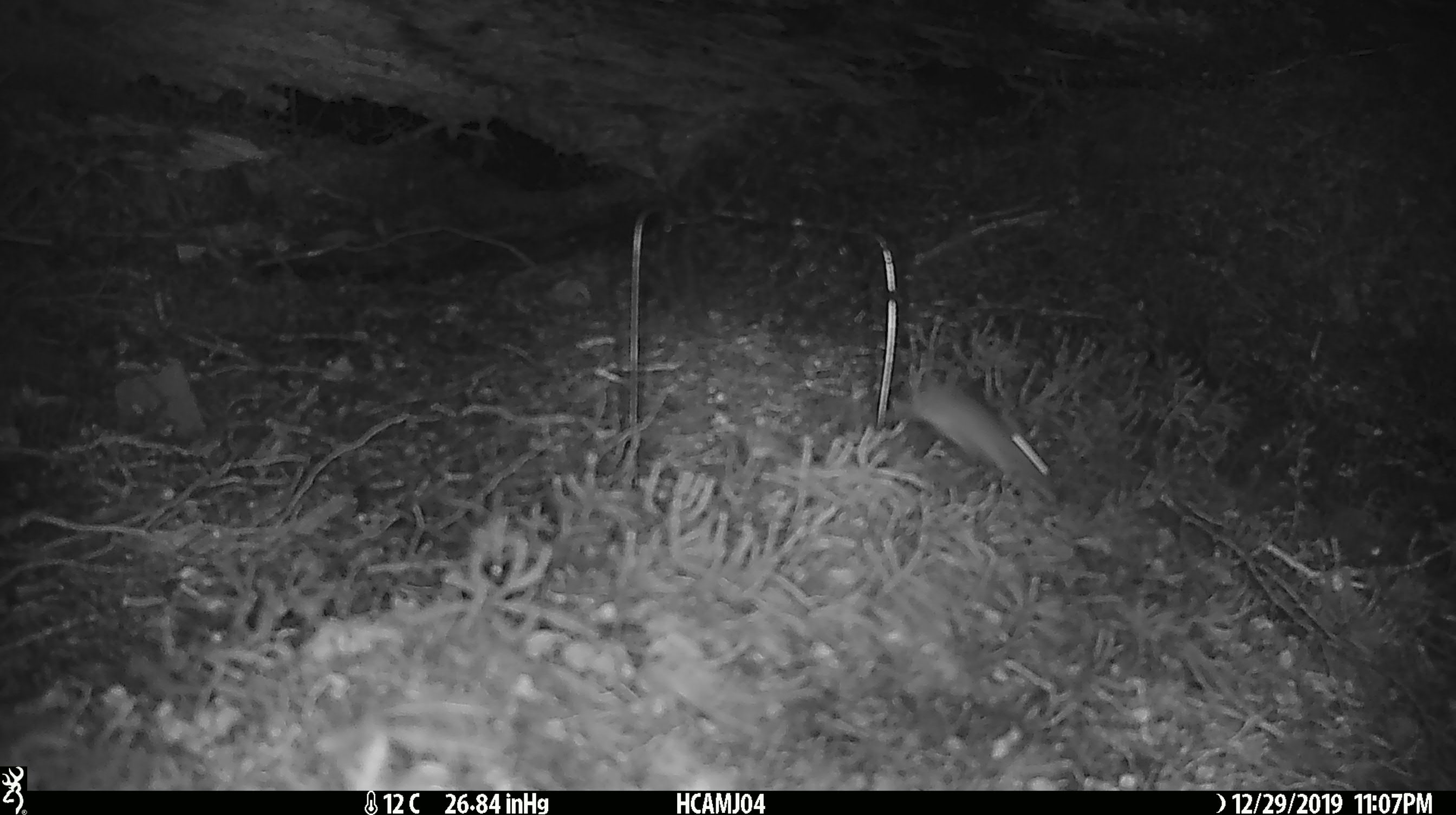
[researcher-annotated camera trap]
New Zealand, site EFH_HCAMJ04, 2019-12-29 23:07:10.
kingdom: Animalia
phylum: Chordata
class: Mammalia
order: Rodentia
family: Muridae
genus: Mus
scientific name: Mus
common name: mouse